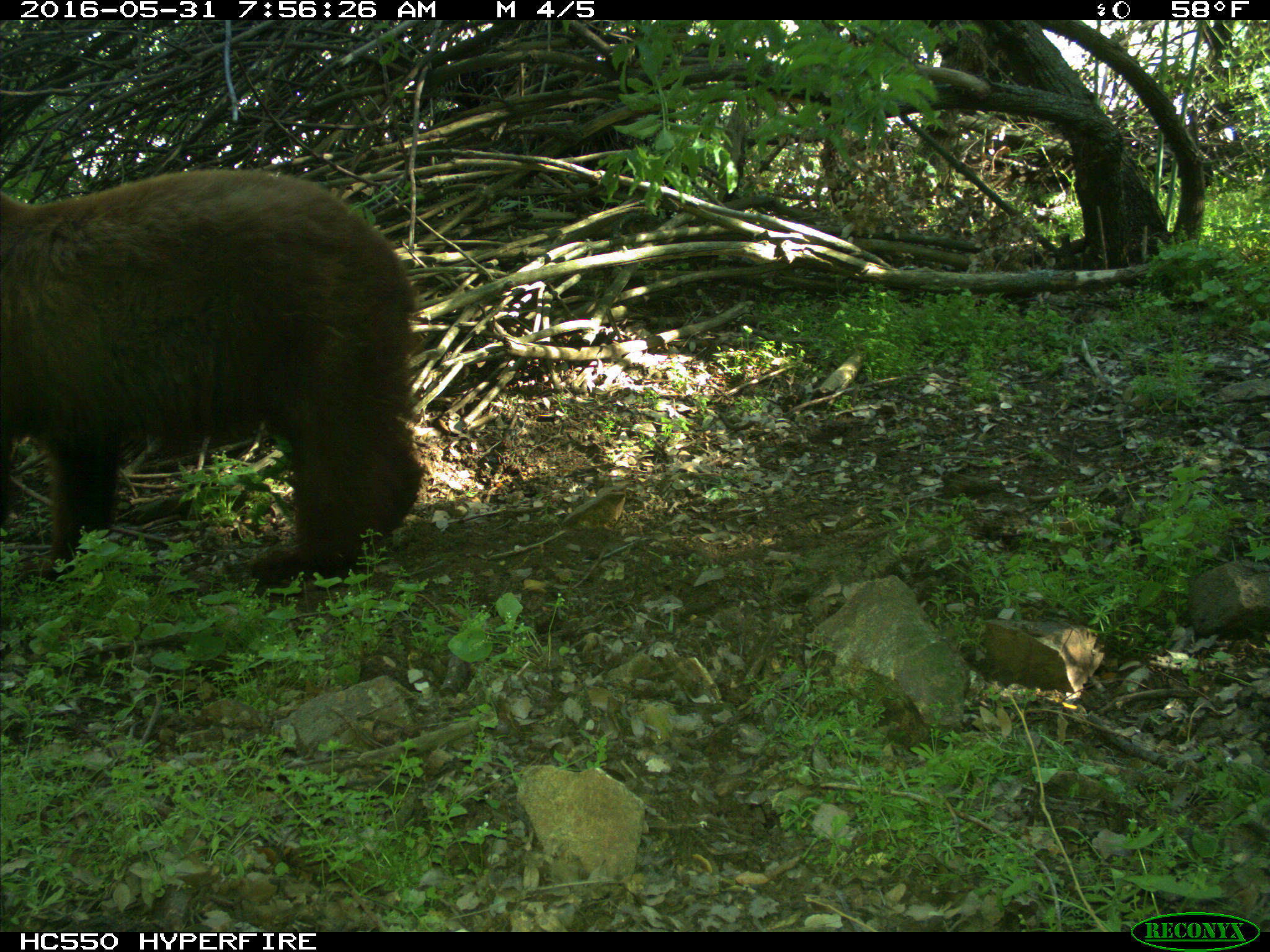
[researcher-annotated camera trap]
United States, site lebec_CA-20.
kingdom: Animalia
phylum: Chordata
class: Mammalia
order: Carnivora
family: Ursidae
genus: Ursus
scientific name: Ursus americanus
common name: american black bear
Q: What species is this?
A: Ursus americanus (american black bear).